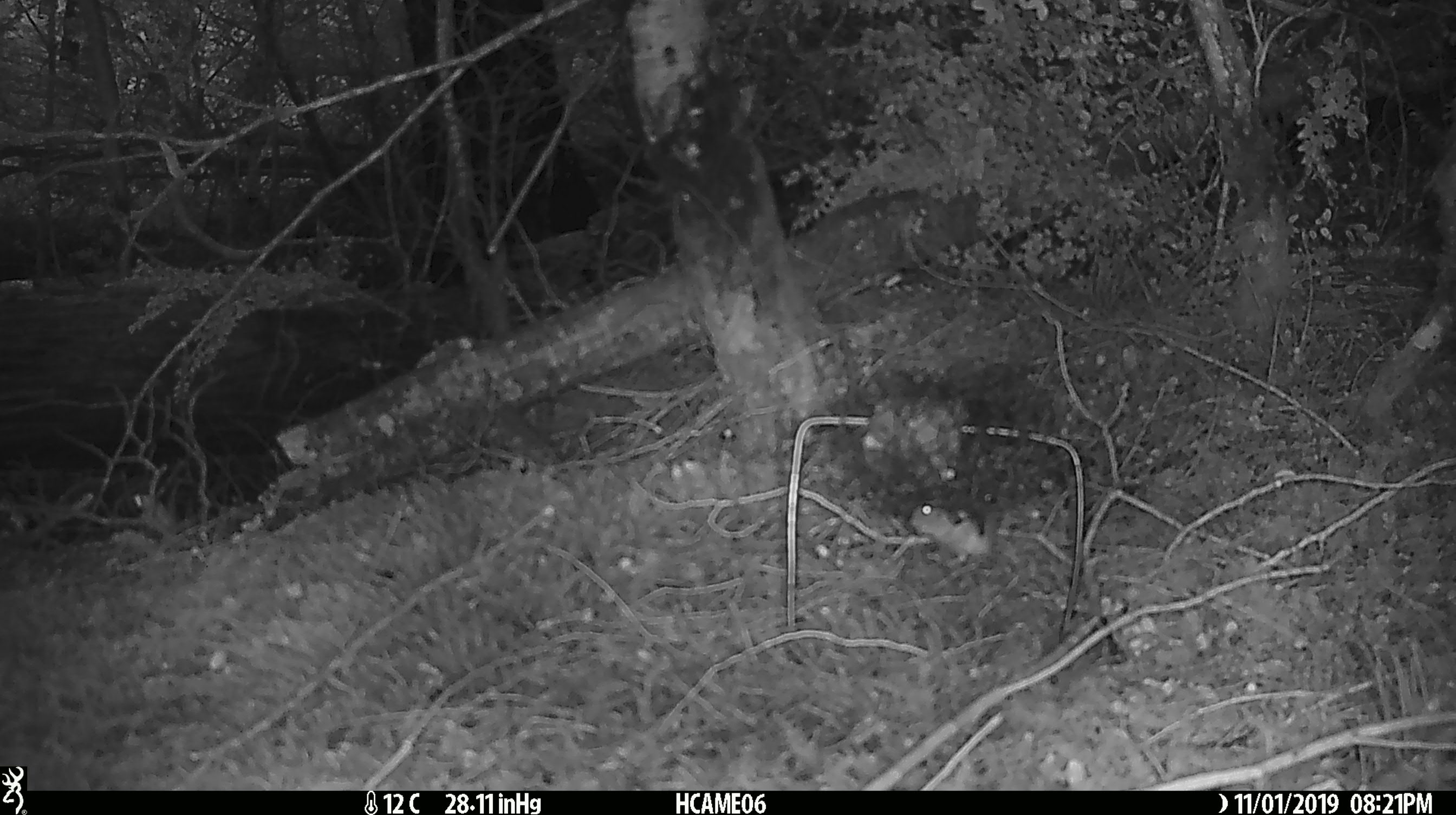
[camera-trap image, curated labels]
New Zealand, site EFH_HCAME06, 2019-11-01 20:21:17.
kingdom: Animalia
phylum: Chordata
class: Mammalia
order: Rodentia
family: Muridae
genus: Mus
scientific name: Mus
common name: mouse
Mouse (Mus).